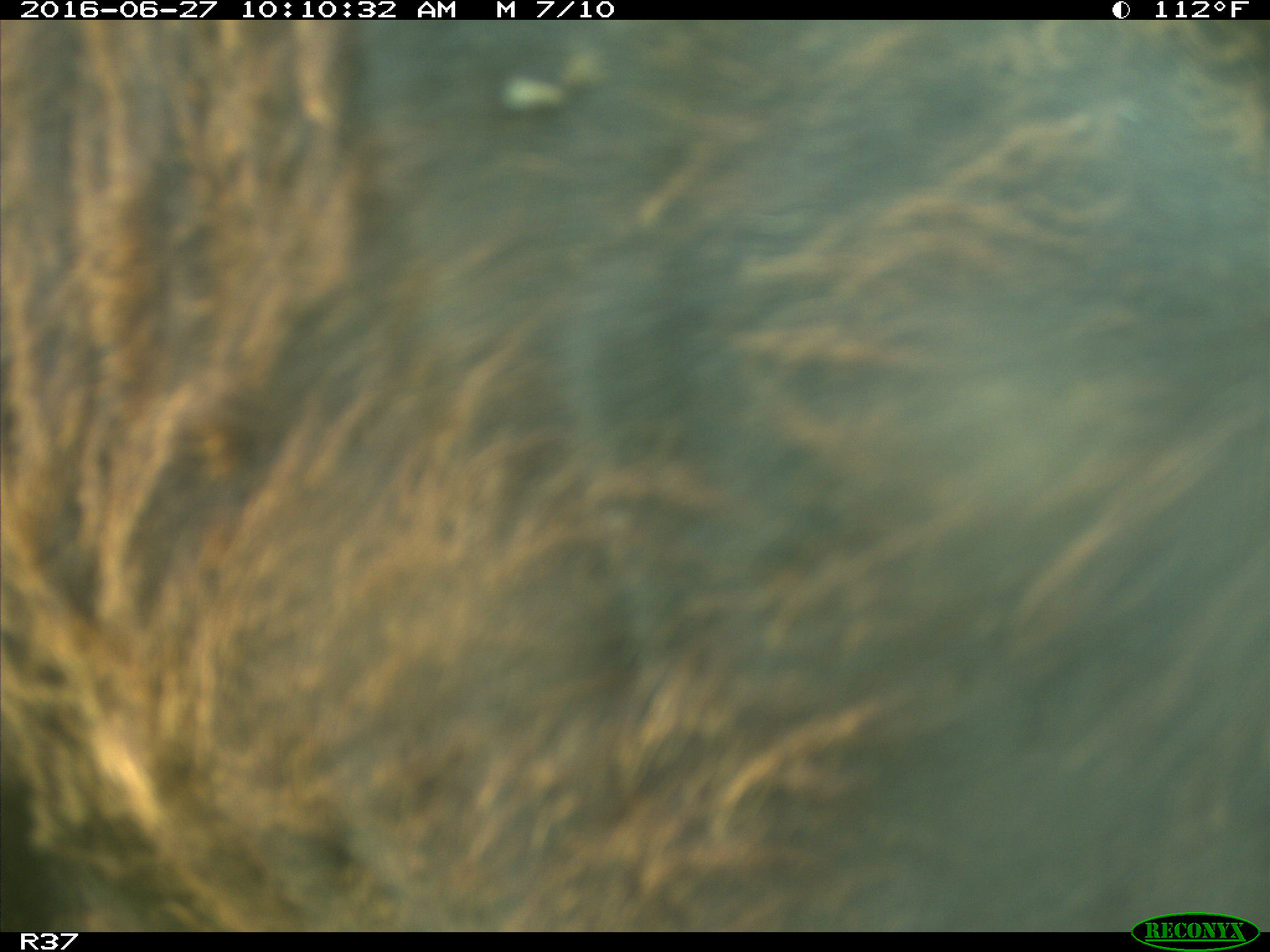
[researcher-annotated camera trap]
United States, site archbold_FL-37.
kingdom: Animalia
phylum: Chordata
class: Mammalia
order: Artiodactyla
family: Bovidae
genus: Bos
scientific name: Bos taurus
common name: domestic cow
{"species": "Bos taurus (domestic cow)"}